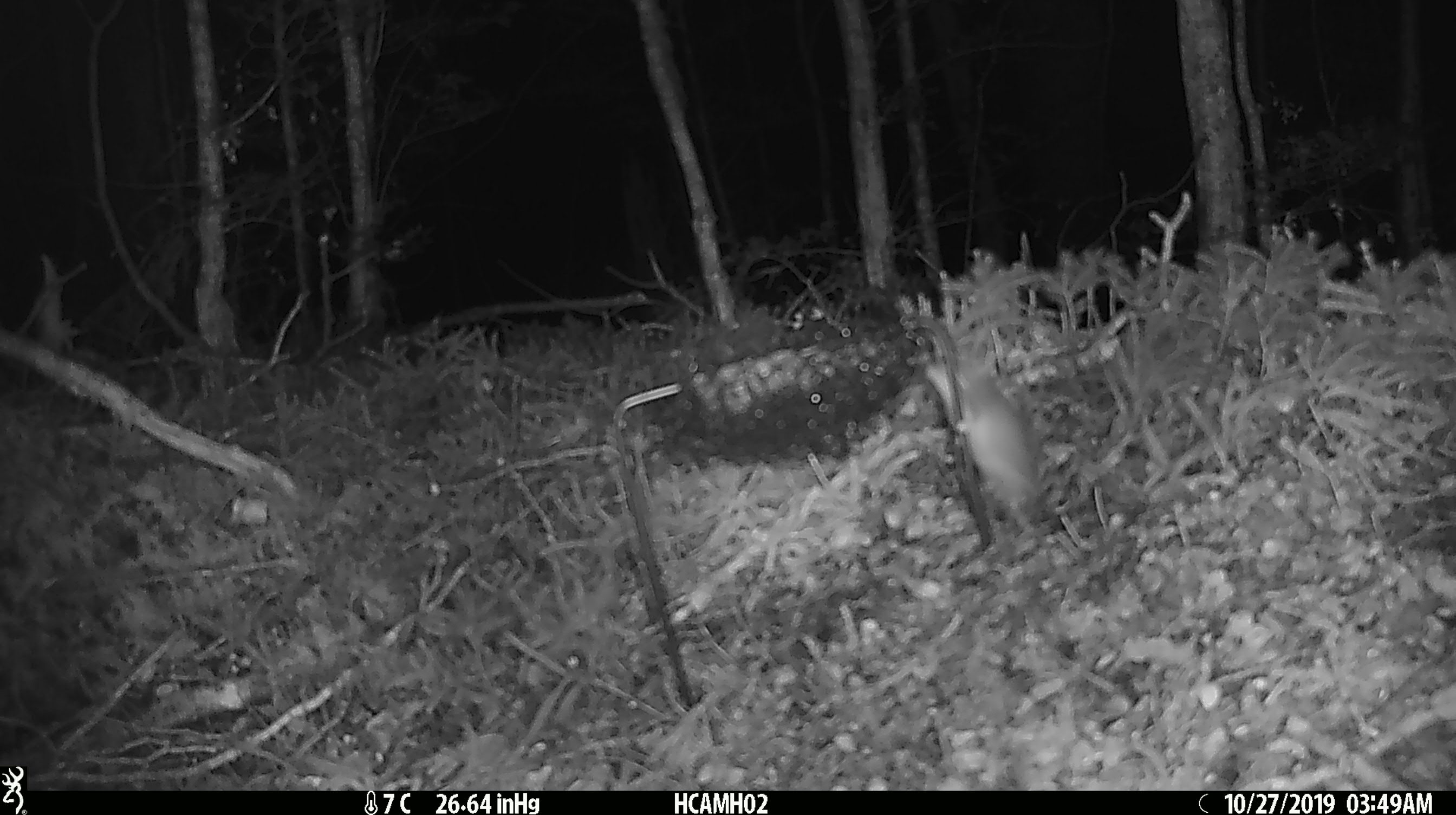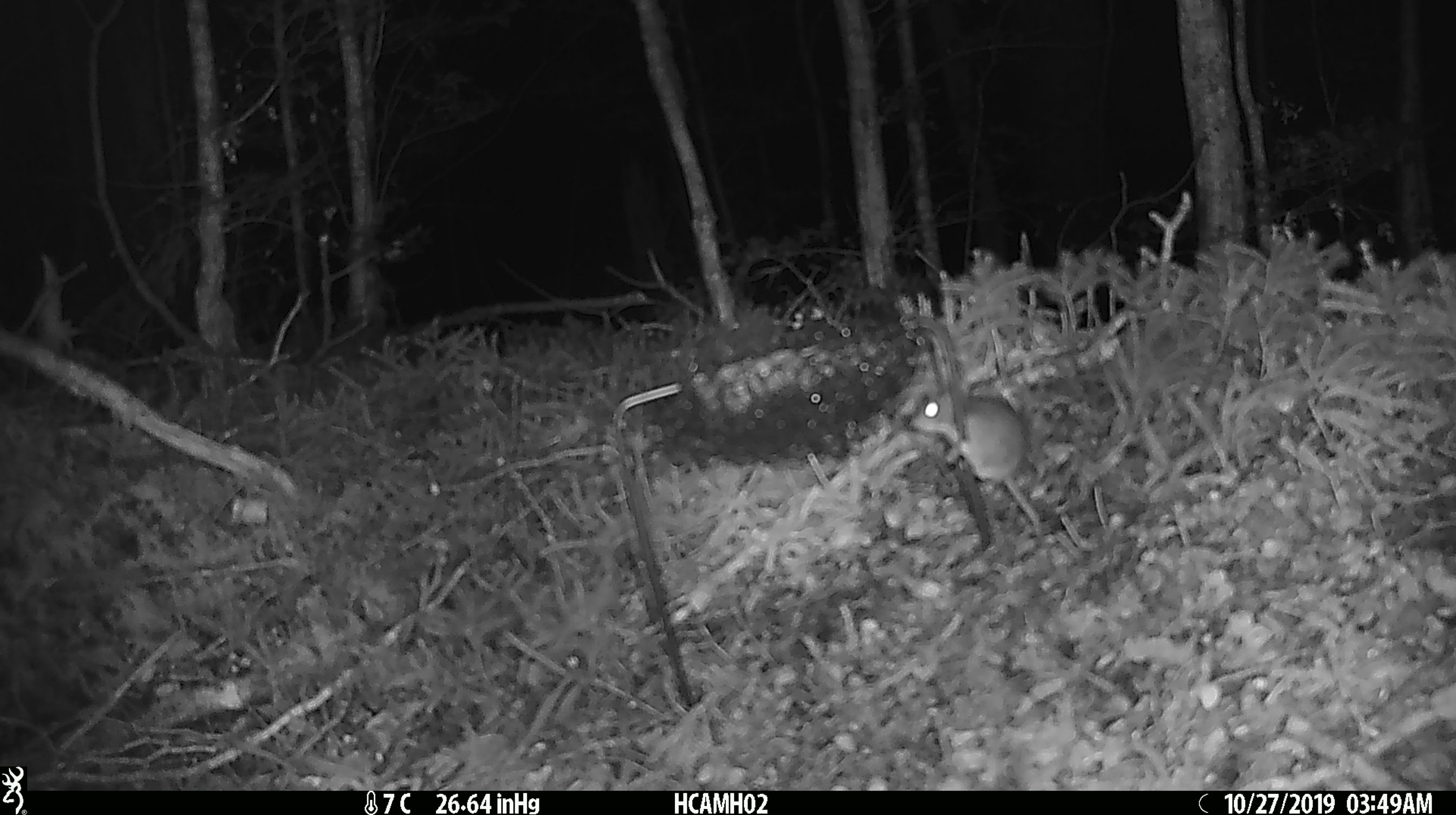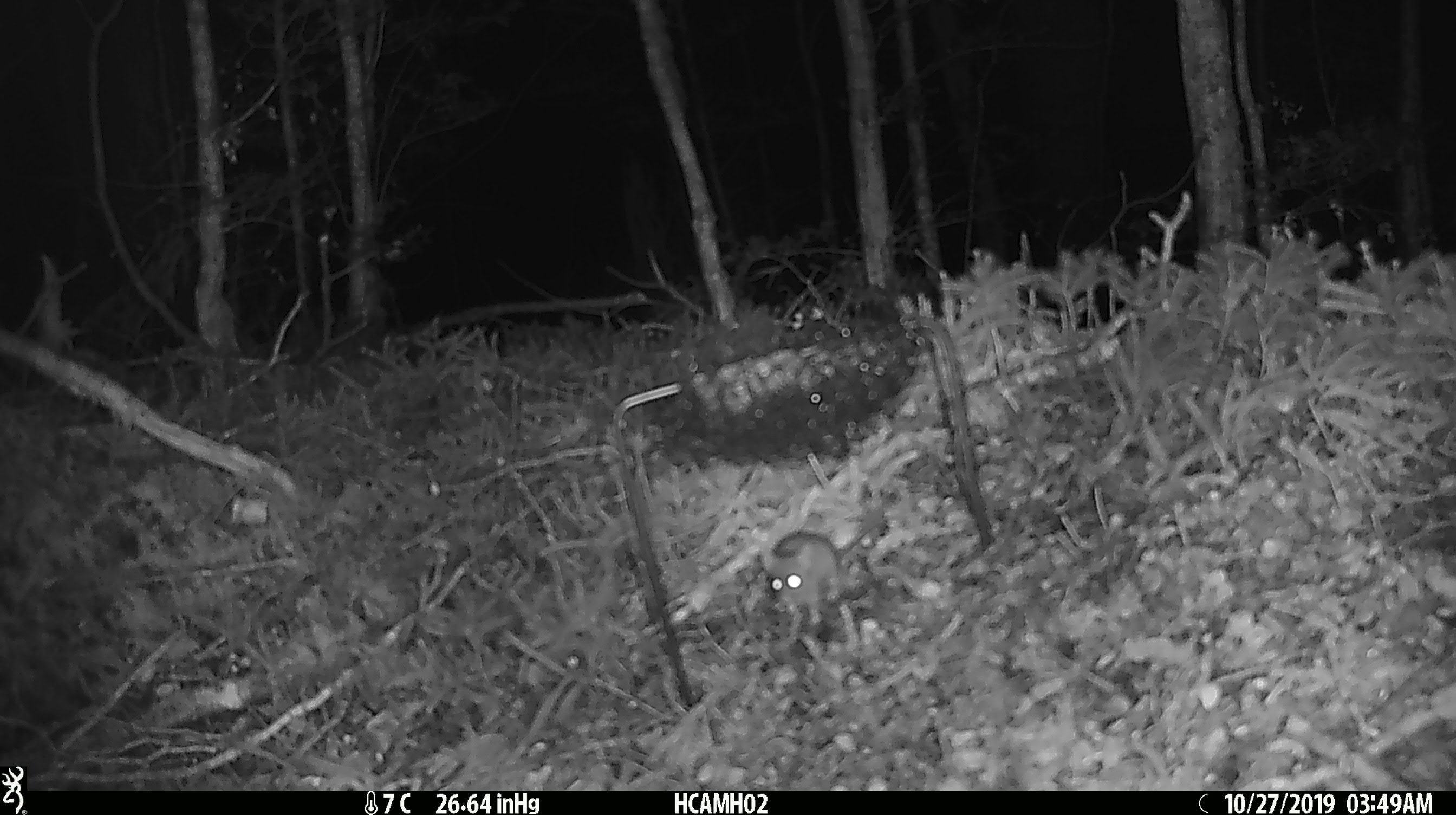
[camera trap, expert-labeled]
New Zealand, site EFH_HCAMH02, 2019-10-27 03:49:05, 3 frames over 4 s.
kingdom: Animalia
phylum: Chordata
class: Mammalia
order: Rodentia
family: Muridae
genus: Mus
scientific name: Mus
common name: mouse